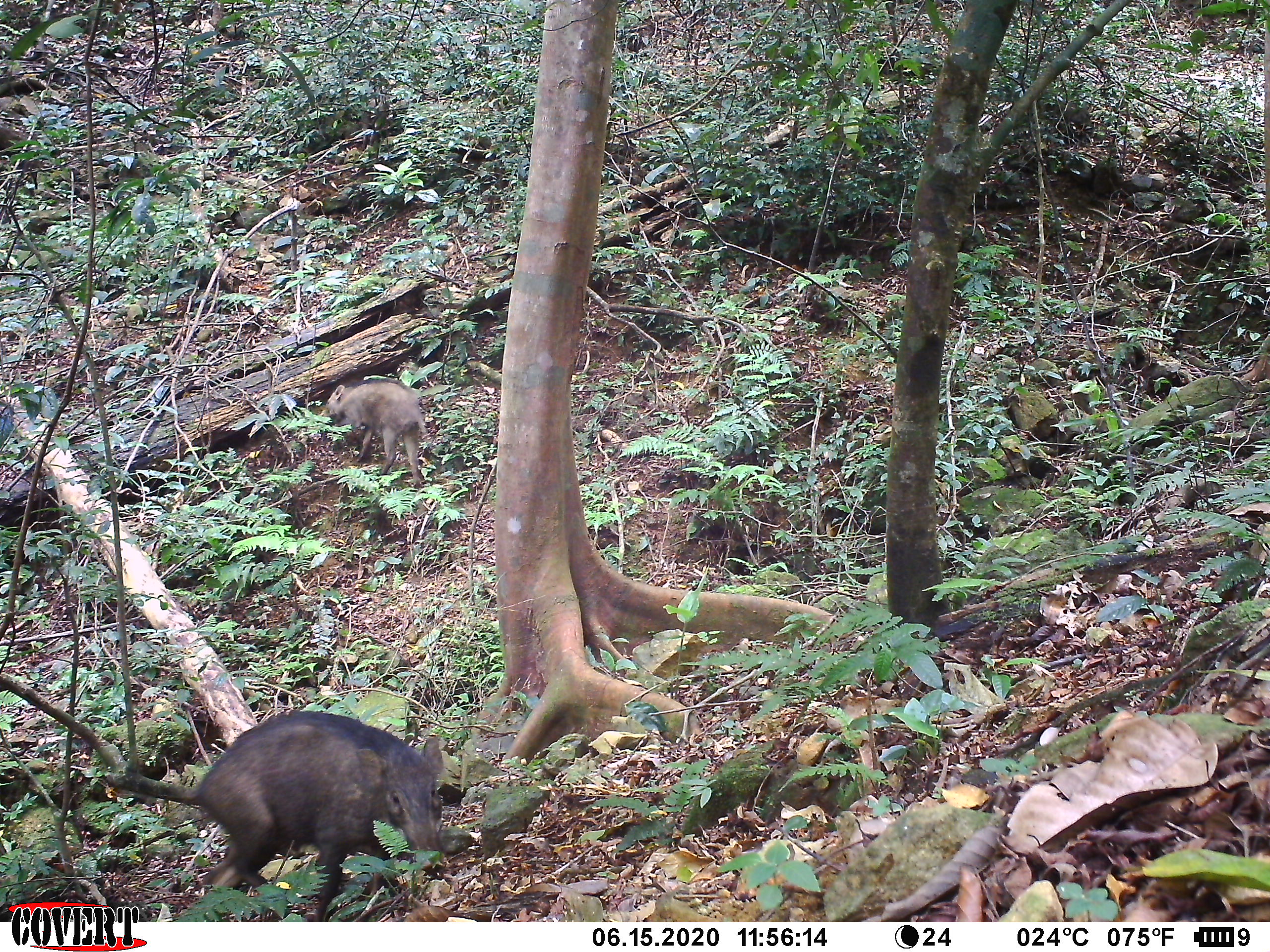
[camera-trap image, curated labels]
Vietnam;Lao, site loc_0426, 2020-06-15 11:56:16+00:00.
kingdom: Animalia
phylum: Chordata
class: Mammalia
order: Artiodactyla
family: Suidae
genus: Sus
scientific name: Sus scrofa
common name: eurasian wild pig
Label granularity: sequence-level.